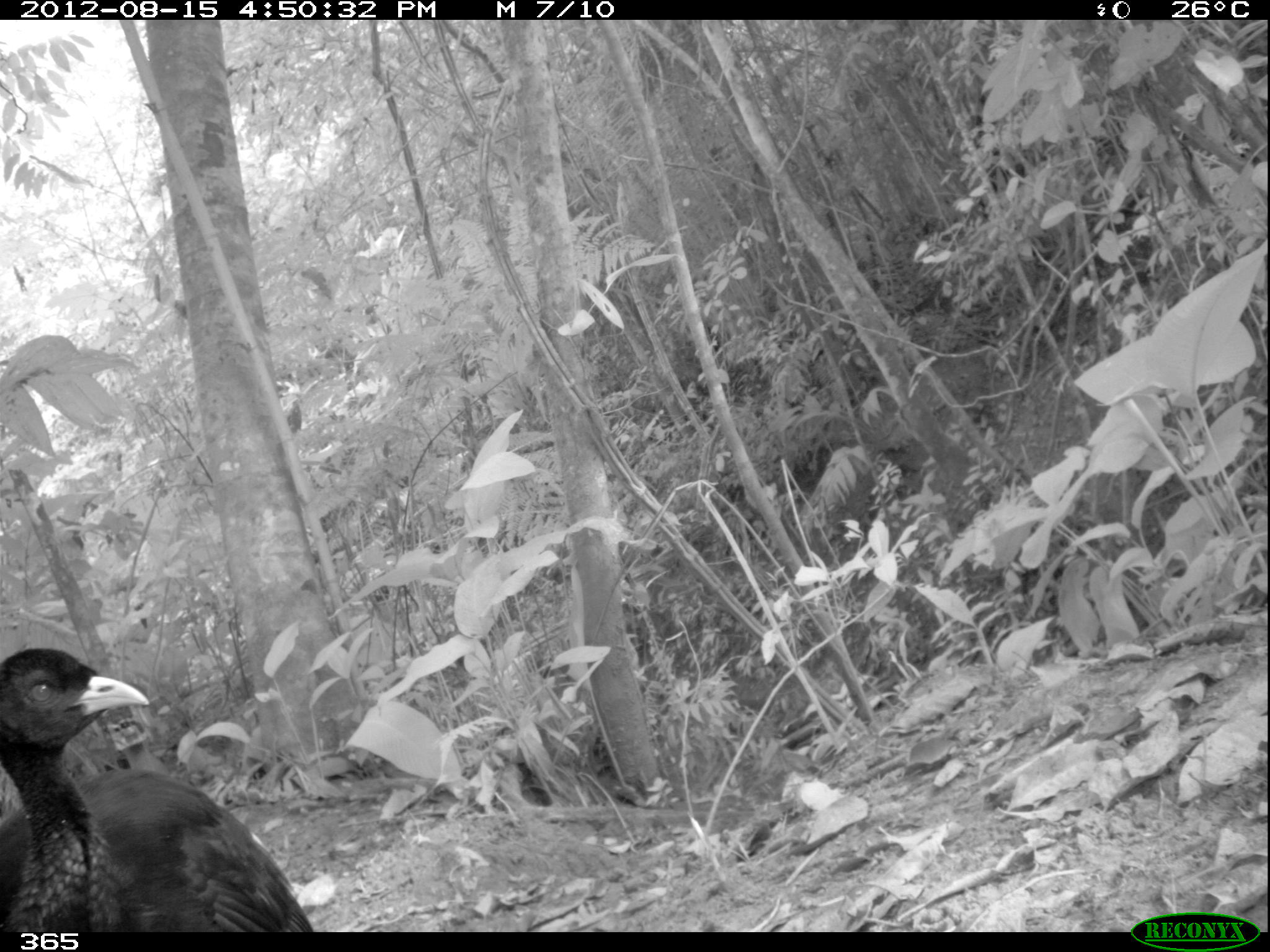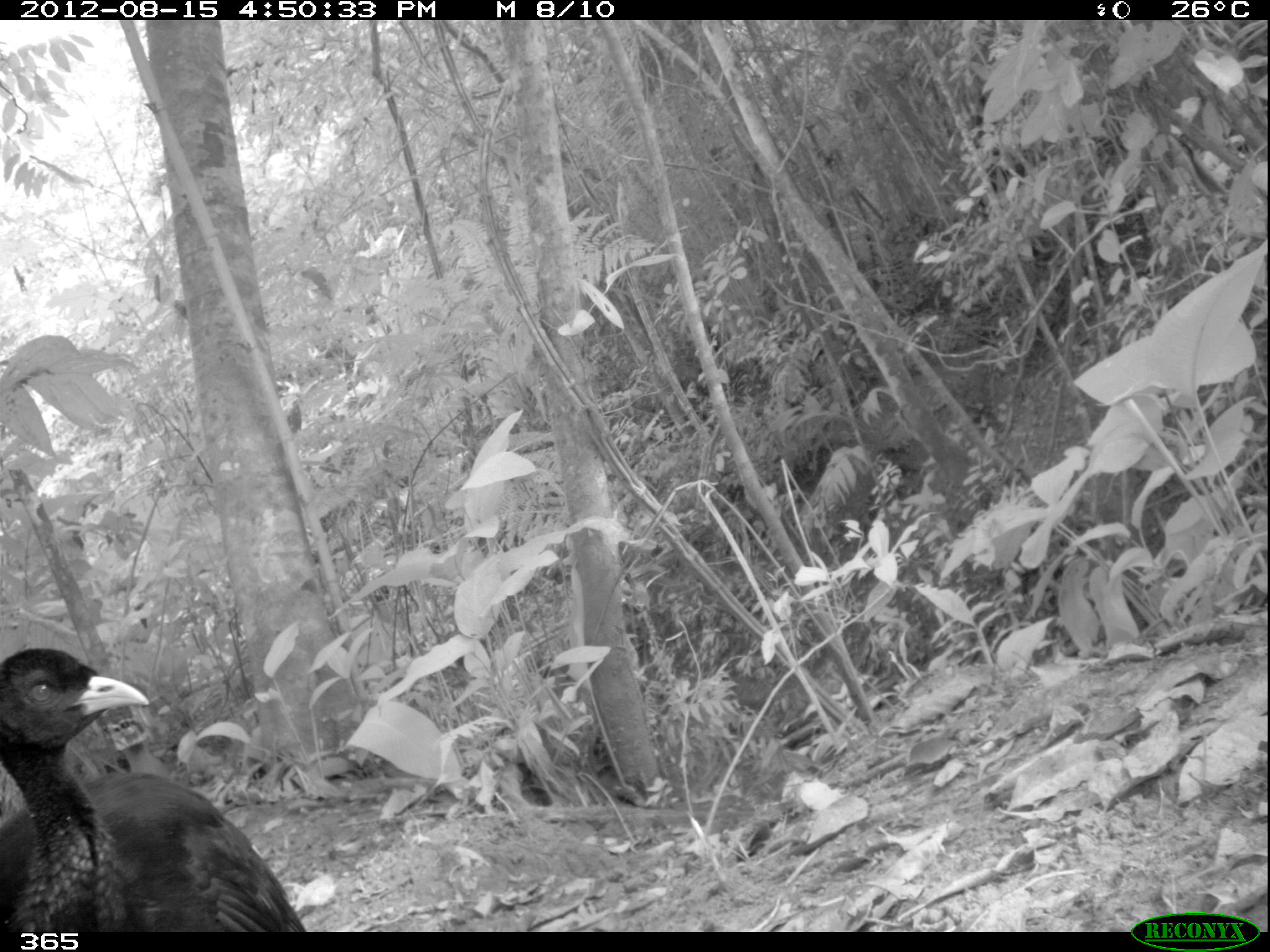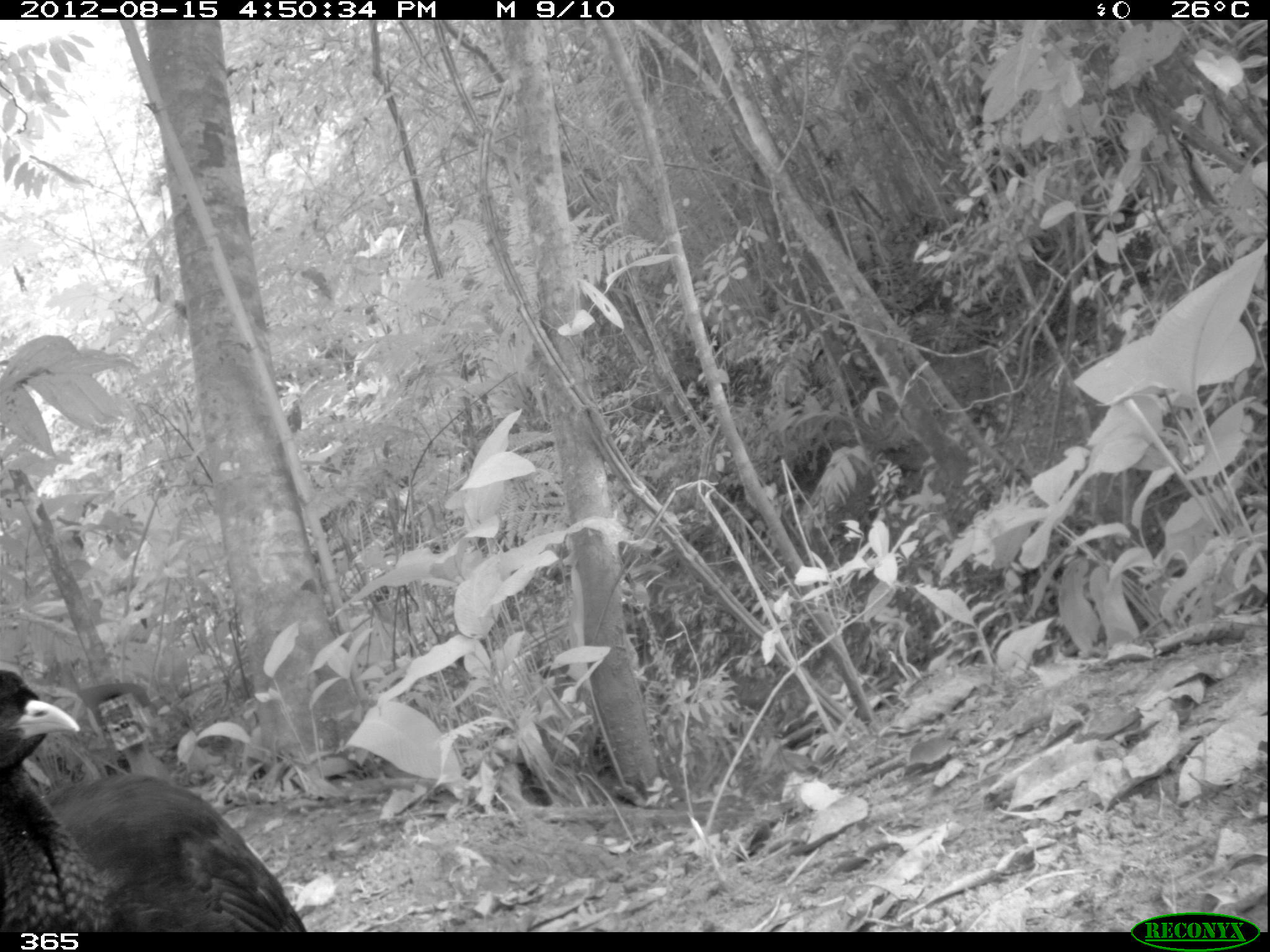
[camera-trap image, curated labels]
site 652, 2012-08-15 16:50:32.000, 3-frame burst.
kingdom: Animalia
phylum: Chordata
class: Aves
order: Gruiformes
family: Psophiidae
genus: Psophia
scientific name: Psophia leucoptera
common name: pale-winged trumpeter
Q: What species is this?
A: Psophia leucoptera (pale-winged trumpeter).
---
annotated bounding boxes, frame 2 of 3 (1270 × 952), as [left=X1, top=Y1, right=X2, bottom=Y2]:
psophia leucoptera: [left=0, top=645, right=309, bottom=935]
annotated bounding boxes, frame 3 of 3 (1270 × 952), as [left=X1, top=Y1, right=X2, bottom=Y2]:
psophia leucoptera: [left=1, top=664, right=312, bottom=928]